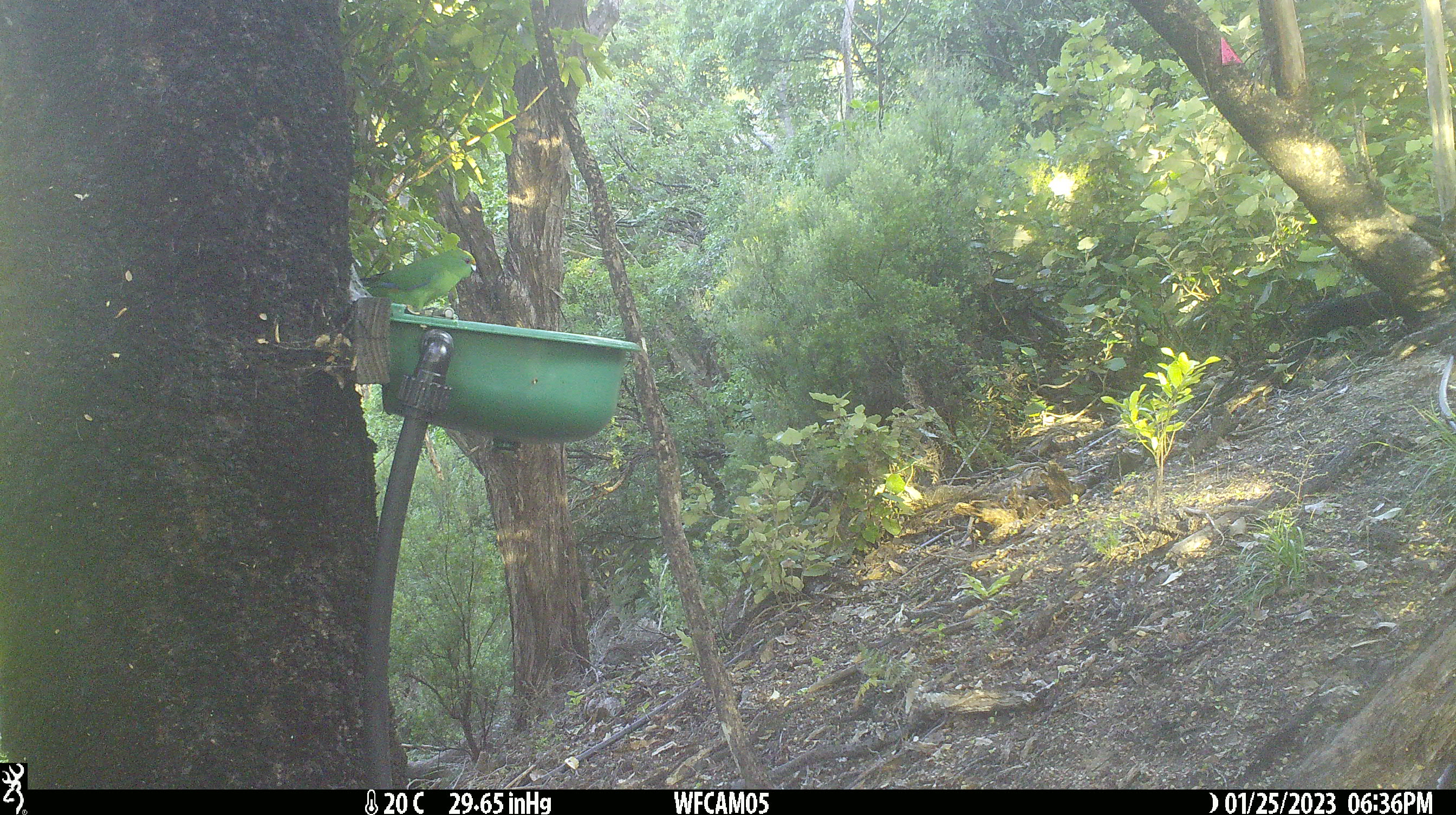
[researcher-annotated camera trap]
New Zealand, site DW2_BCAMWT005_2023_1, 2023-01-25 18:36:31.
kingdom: Animalia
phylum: Chordata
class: Aves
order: Psittaciformes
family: Psittaculidae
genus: Cyanoramphus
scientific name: Cyanoramphus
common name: parakeet